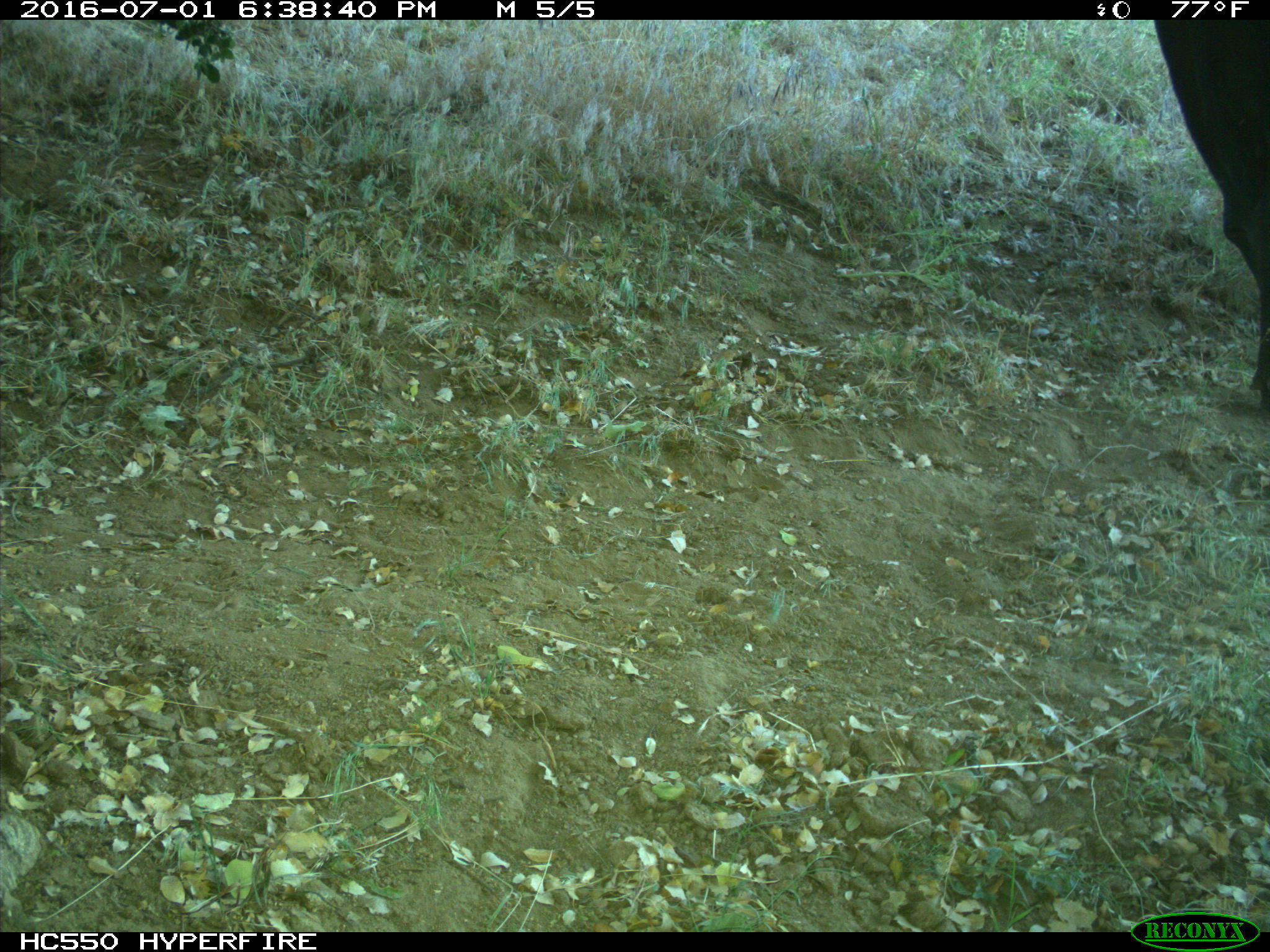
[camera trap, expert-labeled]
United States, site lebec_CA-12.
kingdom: Animalia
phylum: Chordata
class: Mammalia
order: Artiodactyla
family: Bovidae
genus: Bos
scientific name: Bos taurus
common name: domestic cow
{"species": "Bos taurus (domestic cow)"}